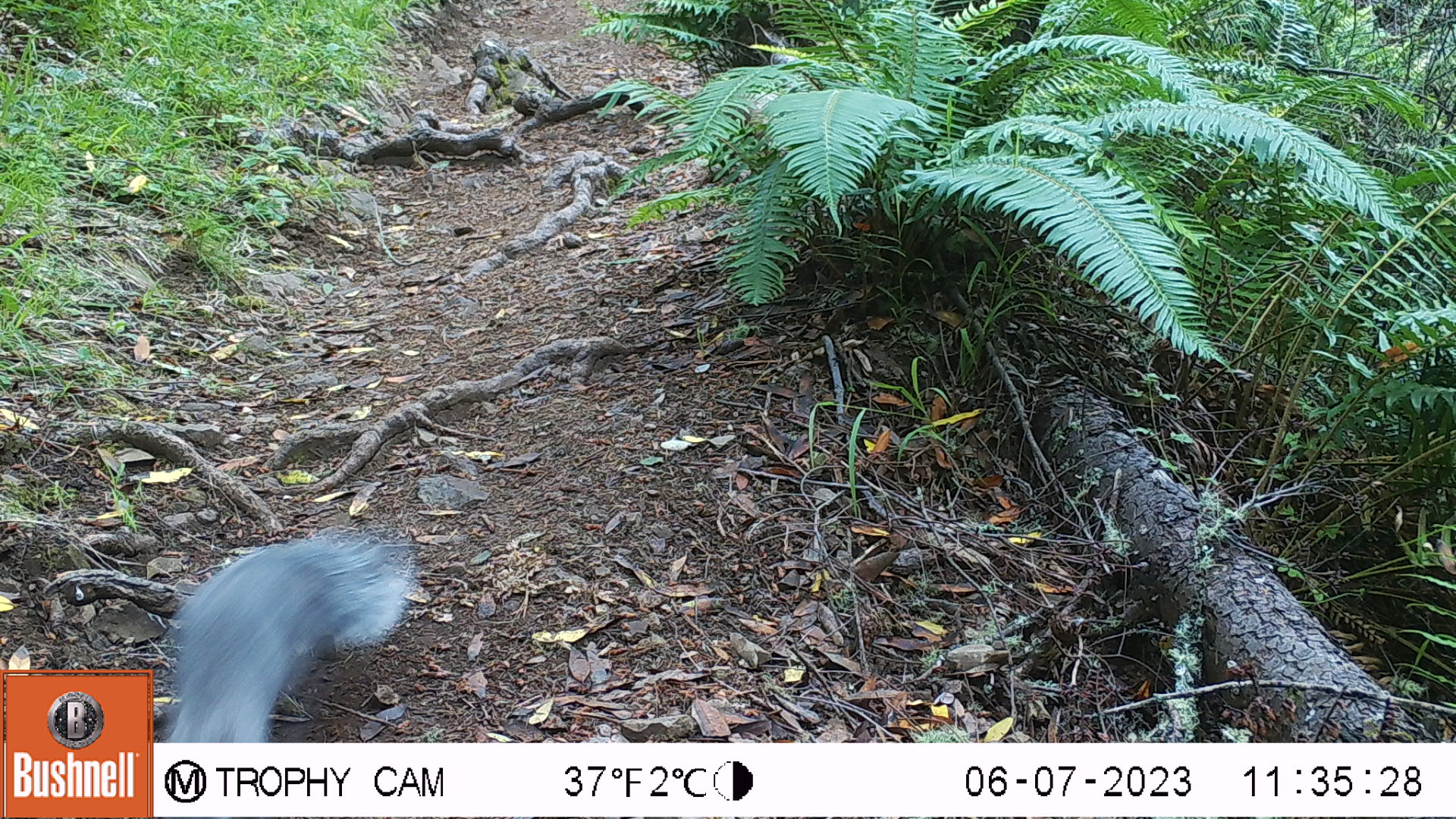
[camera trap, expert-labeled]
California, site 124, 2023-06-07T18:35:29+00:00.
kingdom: Animalia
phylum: Chordata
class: Mammalia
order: Rodentia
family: Sciuridae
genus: Sciurus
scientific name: Sciurus griseus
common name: western gray squirrel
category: western grey squirrel